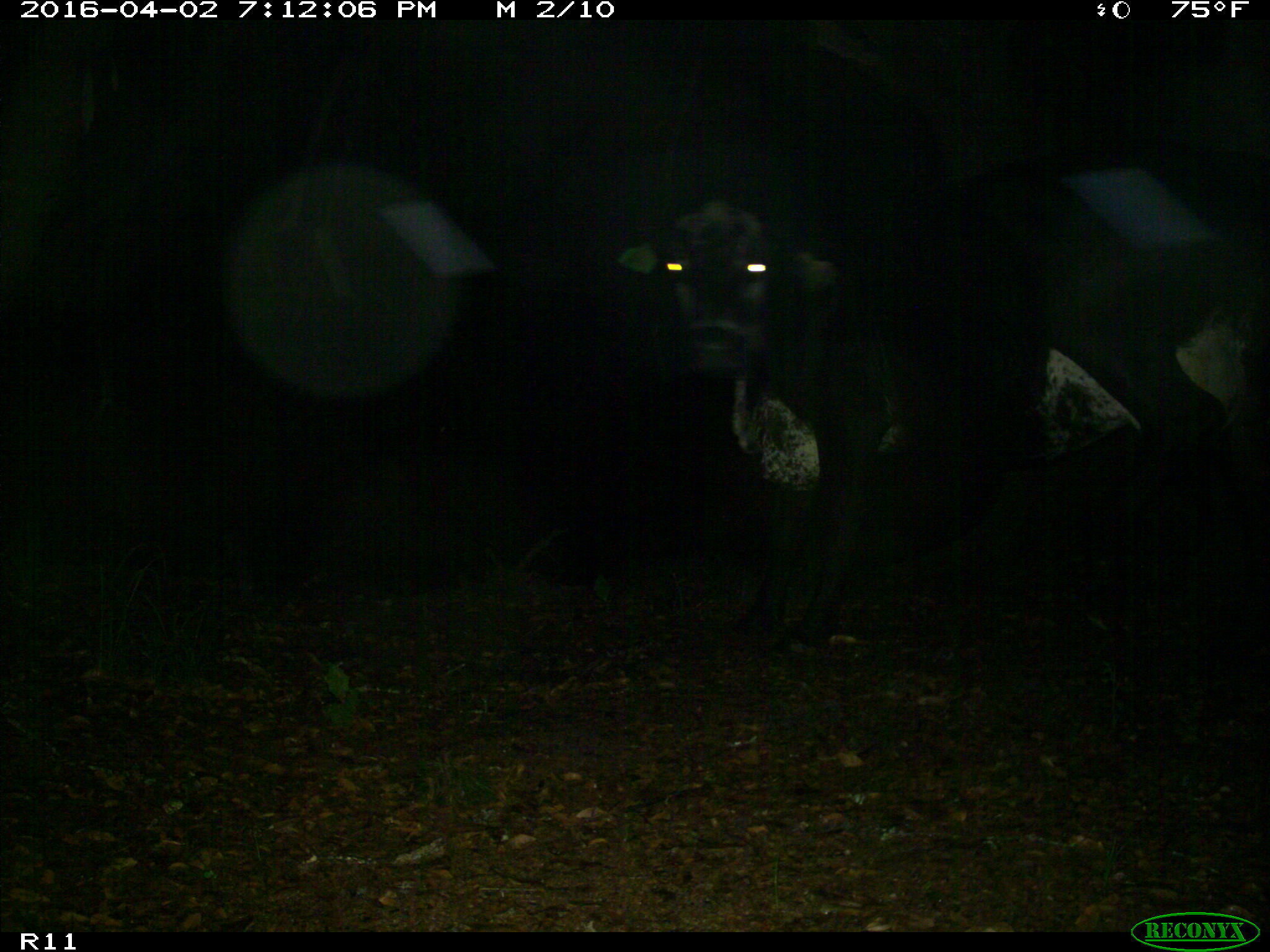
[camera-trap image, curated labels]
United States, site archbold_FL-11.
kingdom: Animalia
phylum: Chordata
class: Mammalia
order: Artiodactyla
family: Bovidae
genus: Bos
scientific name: Bos taurus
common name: domestic cow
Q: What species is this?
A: Bos taurus (domestic cow).